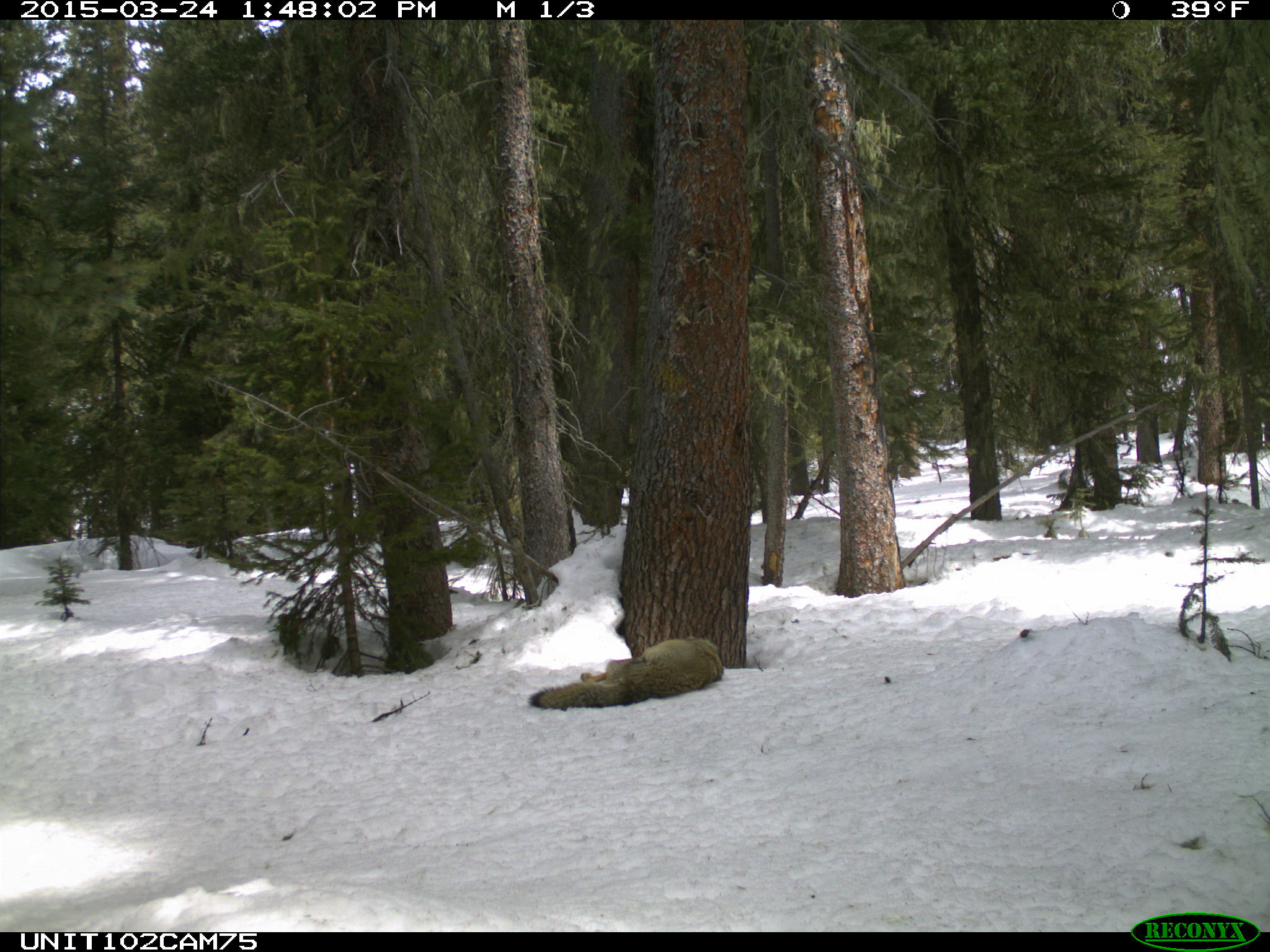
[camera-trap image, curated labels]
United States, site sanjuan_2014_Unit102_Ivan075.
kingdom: Animalia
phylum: Chordata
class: Mammalia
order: Carnivora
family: Canidae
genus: Canis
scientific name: Canis latrans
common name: coyote